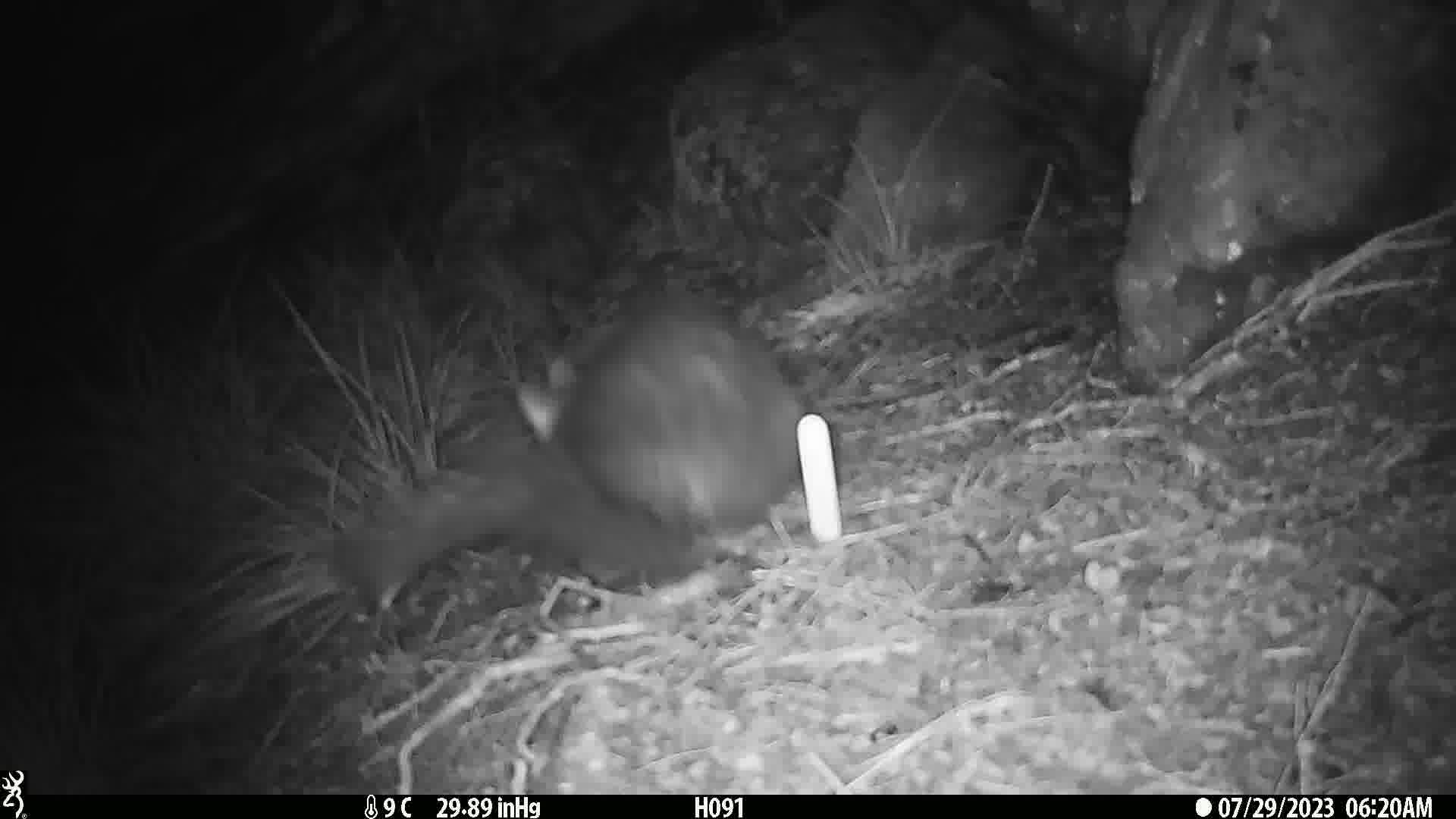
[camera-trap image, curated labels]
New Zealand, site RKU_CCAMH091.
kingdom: Animalia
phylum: Chordata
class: Mammalia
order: Diprotodontia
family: Phalangeridae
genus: Trichosurus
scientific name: Trichosurus vulpecula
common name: common brushtail possum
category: possum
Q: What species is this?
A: Possum (common brushtail possum) (Trichosurus vulpecula).